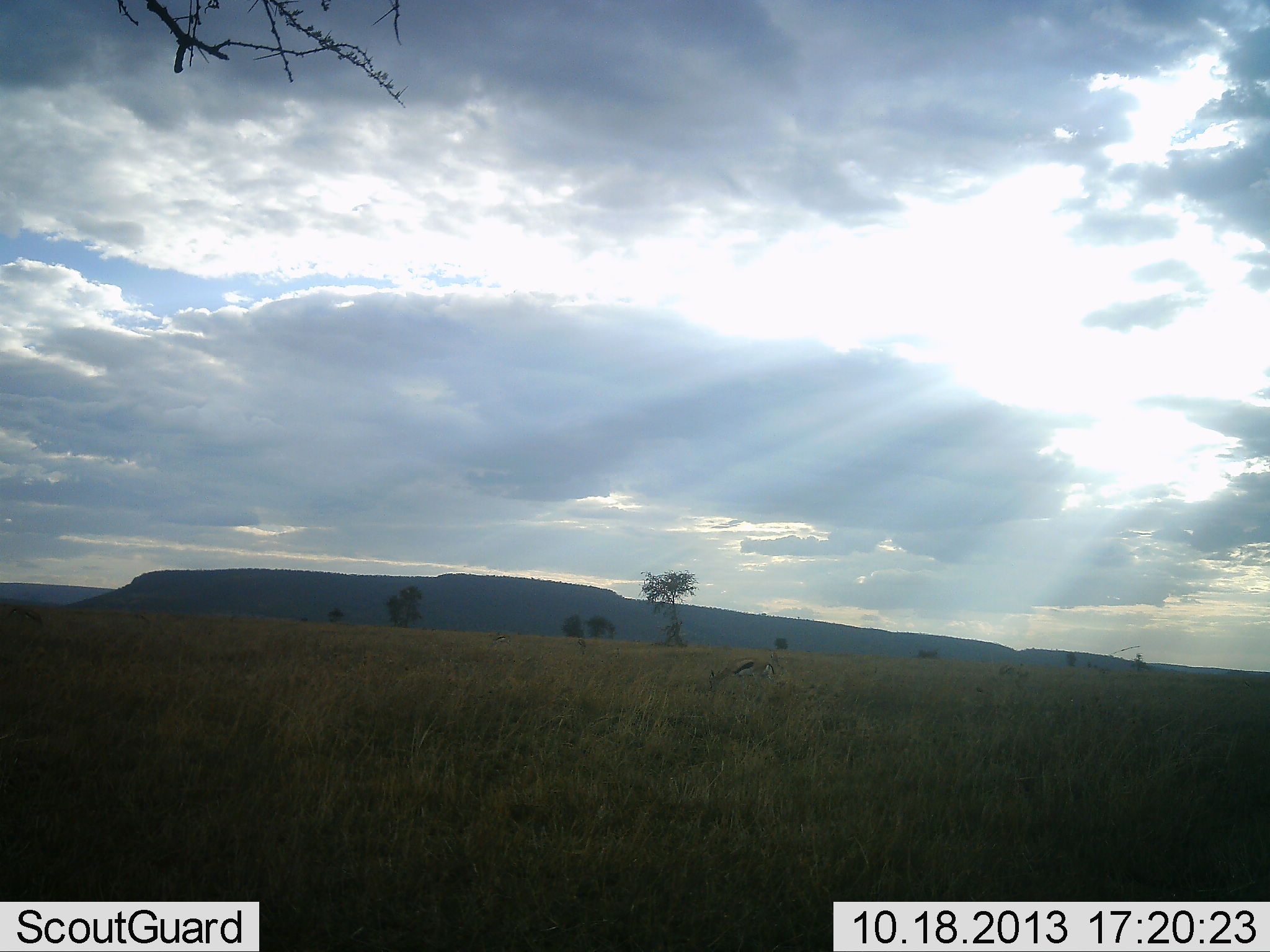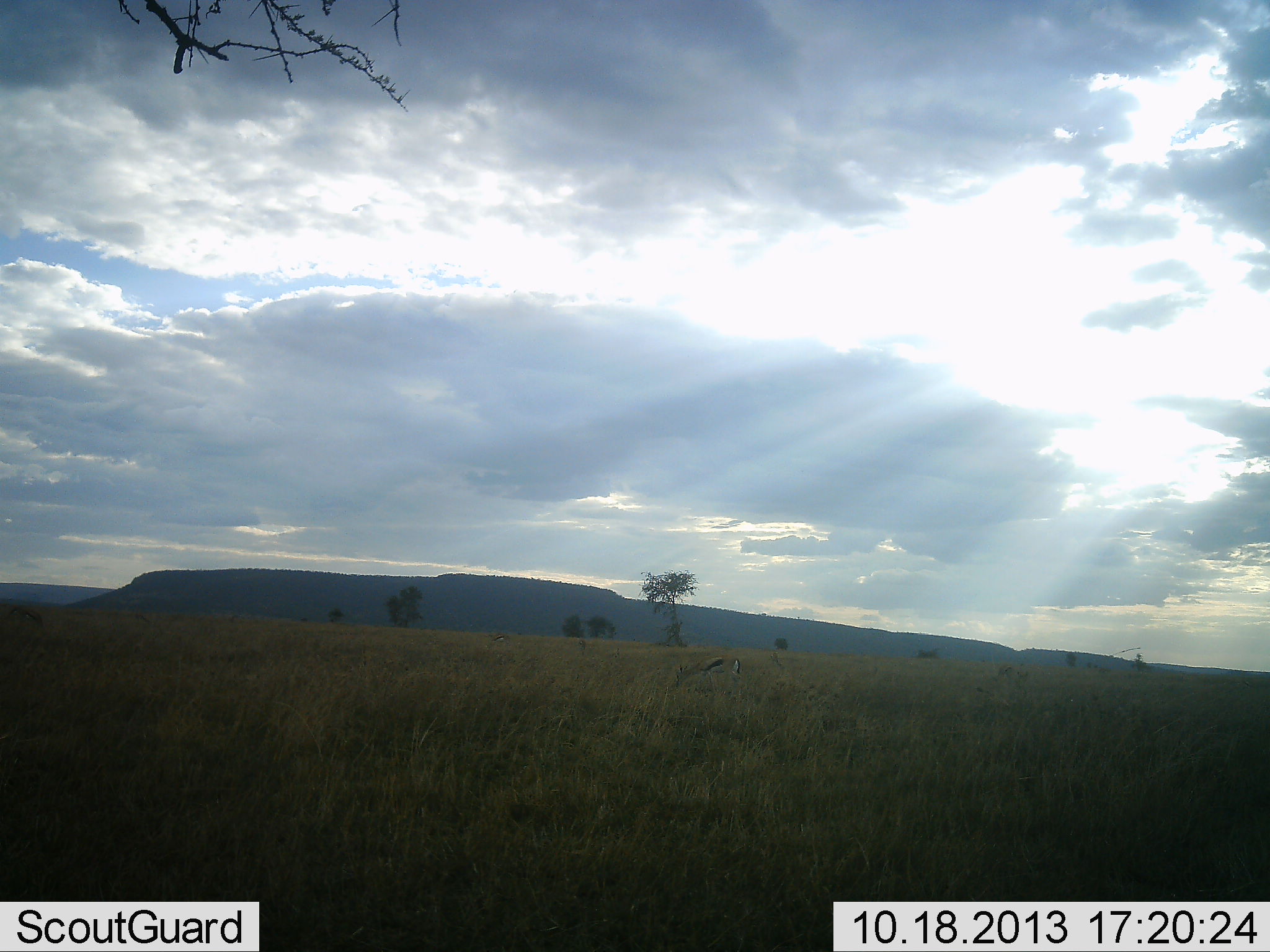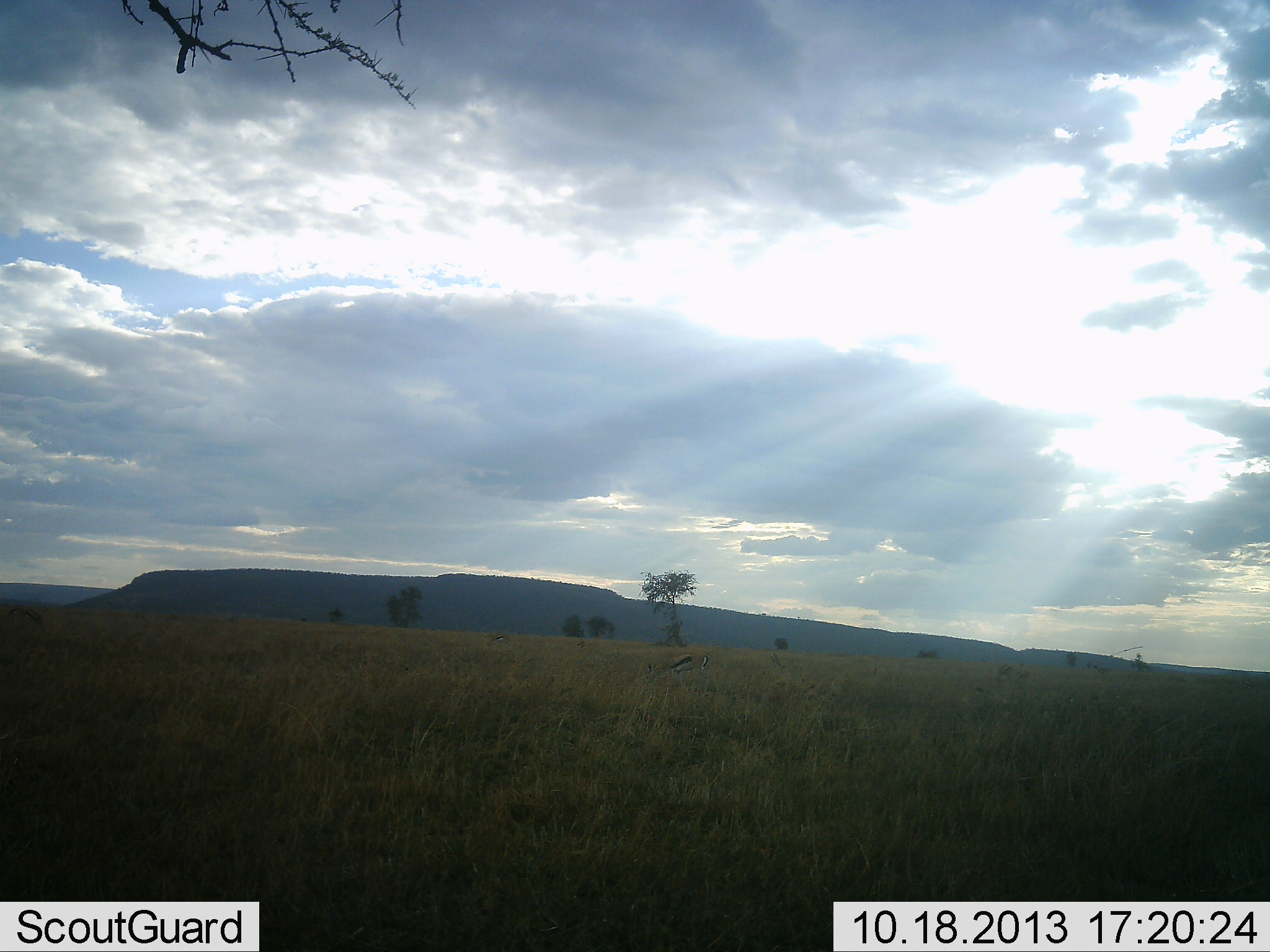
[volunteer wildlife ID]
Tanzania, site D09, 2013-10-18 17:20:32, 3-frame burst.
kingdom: Animalia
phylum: Chordata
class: Mammalia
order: Artiodactyla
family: Bovidae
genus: Eudorcas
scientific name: Eudorcas thomsonii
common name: thomson's gazelle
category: gazellethomsons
Gazellethomsons (thomson's gazelle) (Eudorcas thomsonii), count 1. Behavior (volunteer vote fractions): standing 7%, resting 0%, moving 87%, interacting 0%. Young present (vote fraction): 0%. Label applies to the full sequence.